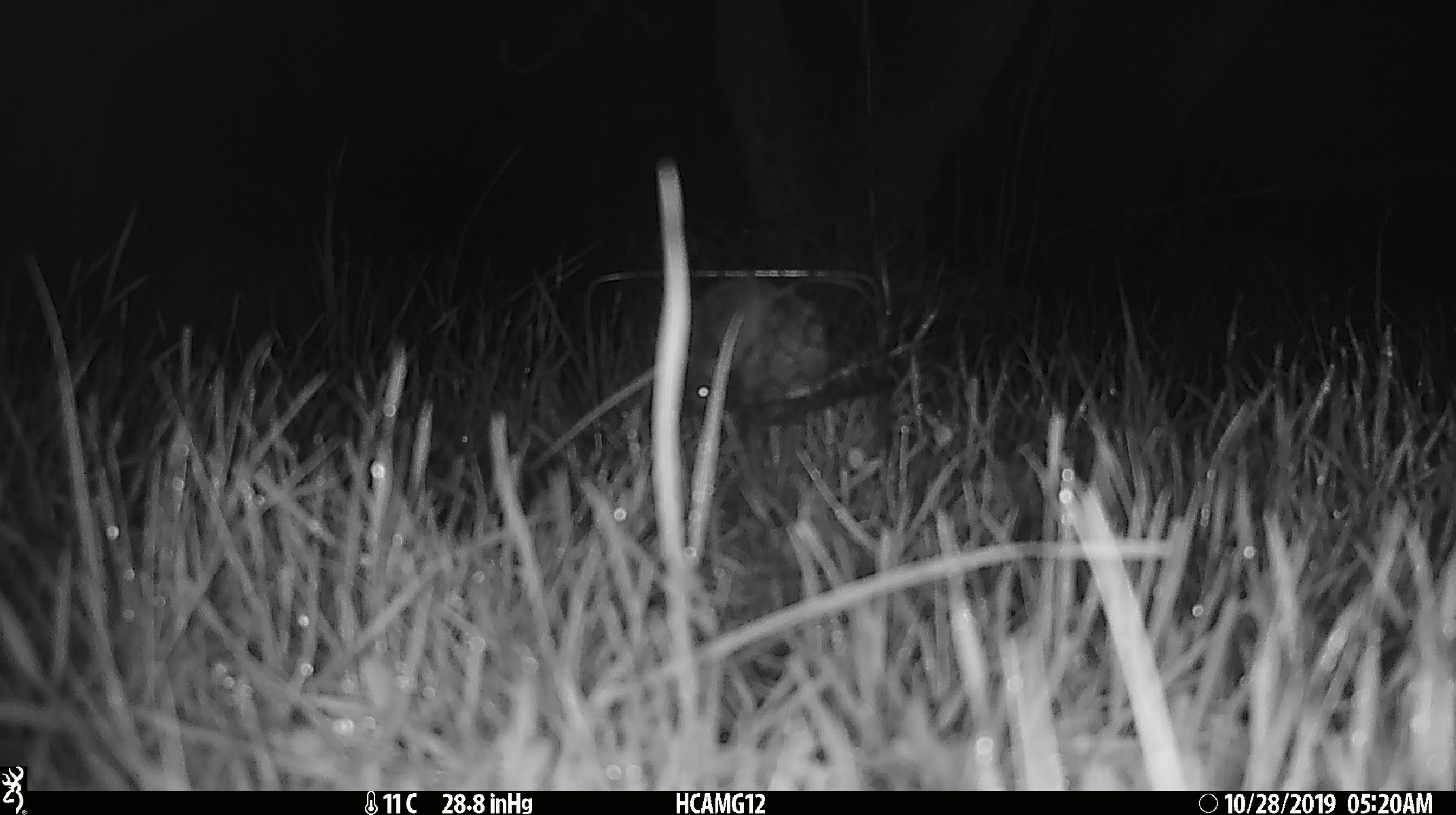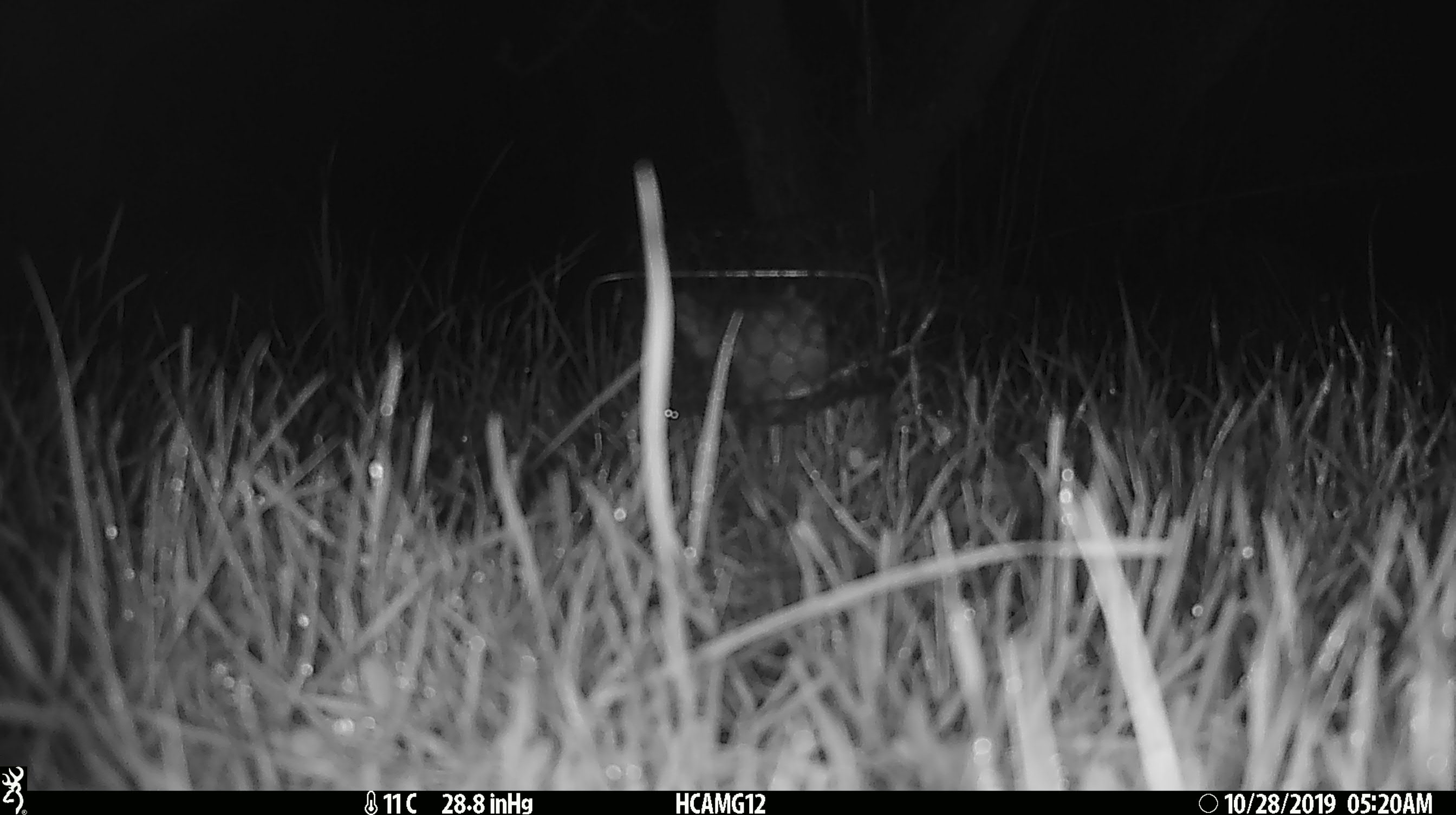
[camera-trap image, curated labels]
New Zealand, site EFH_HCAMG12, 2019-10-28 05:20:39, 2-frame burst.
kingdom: Animalia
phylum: Chordata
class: Mammalia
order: Rodentia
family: Muridae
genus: Mus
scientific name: Mus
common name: mouse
Mouse (Mus).